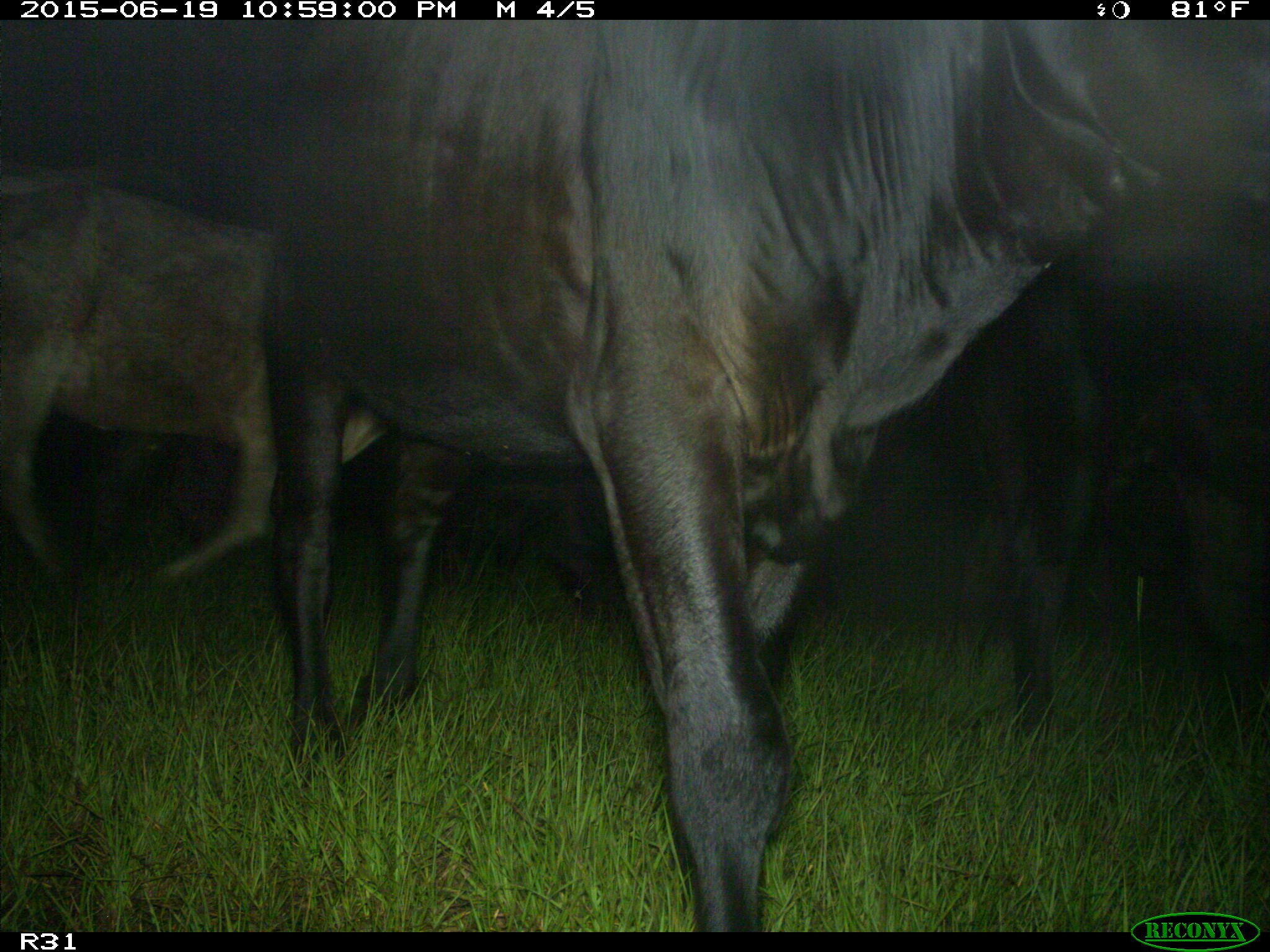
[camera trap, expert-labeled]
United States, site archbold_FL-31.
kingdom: Animalia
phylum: Chordata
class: Mammalia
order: Artiodactyla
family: Bovidae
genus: Bos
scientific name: Bos taurus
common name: domestic cow